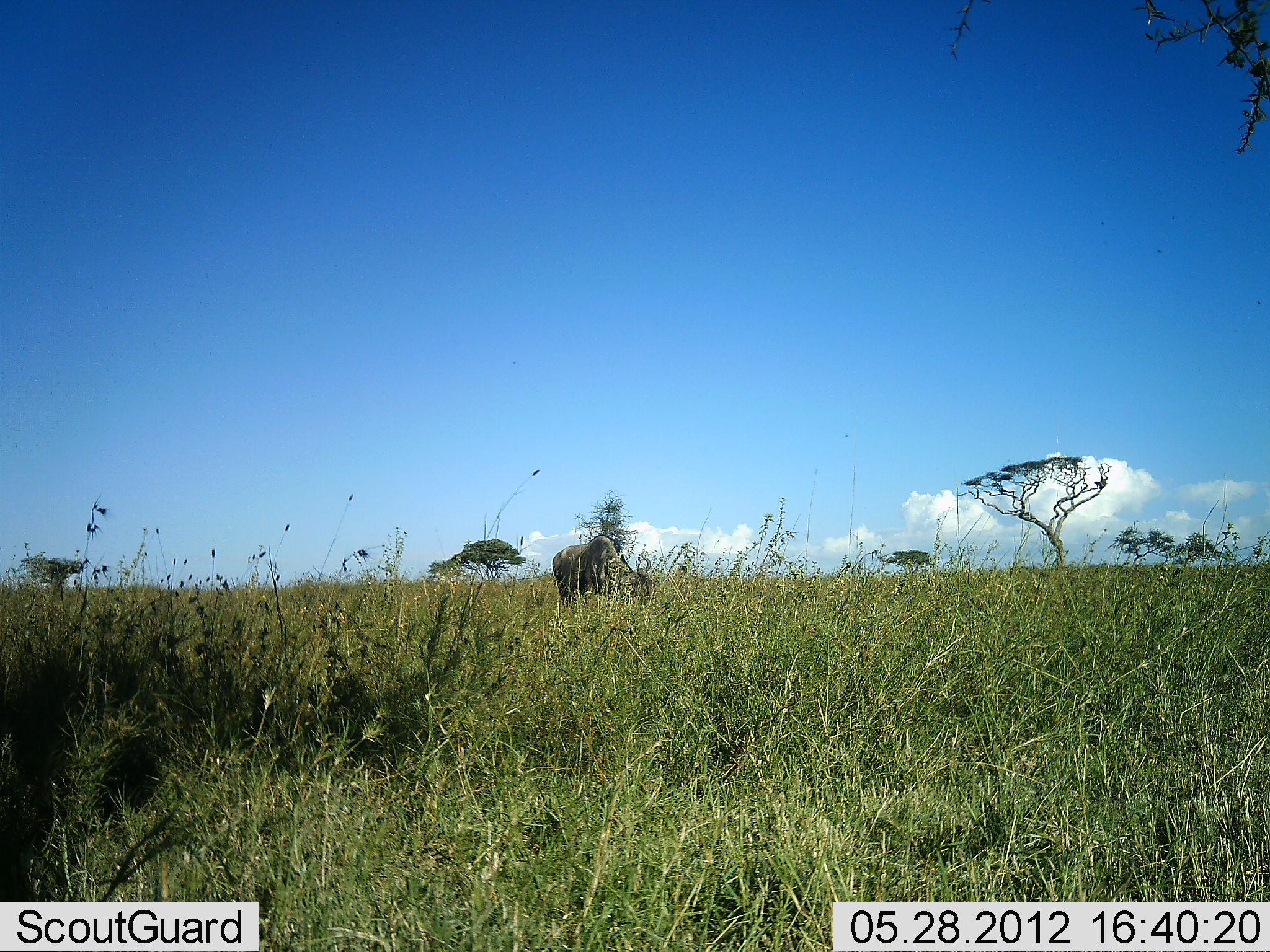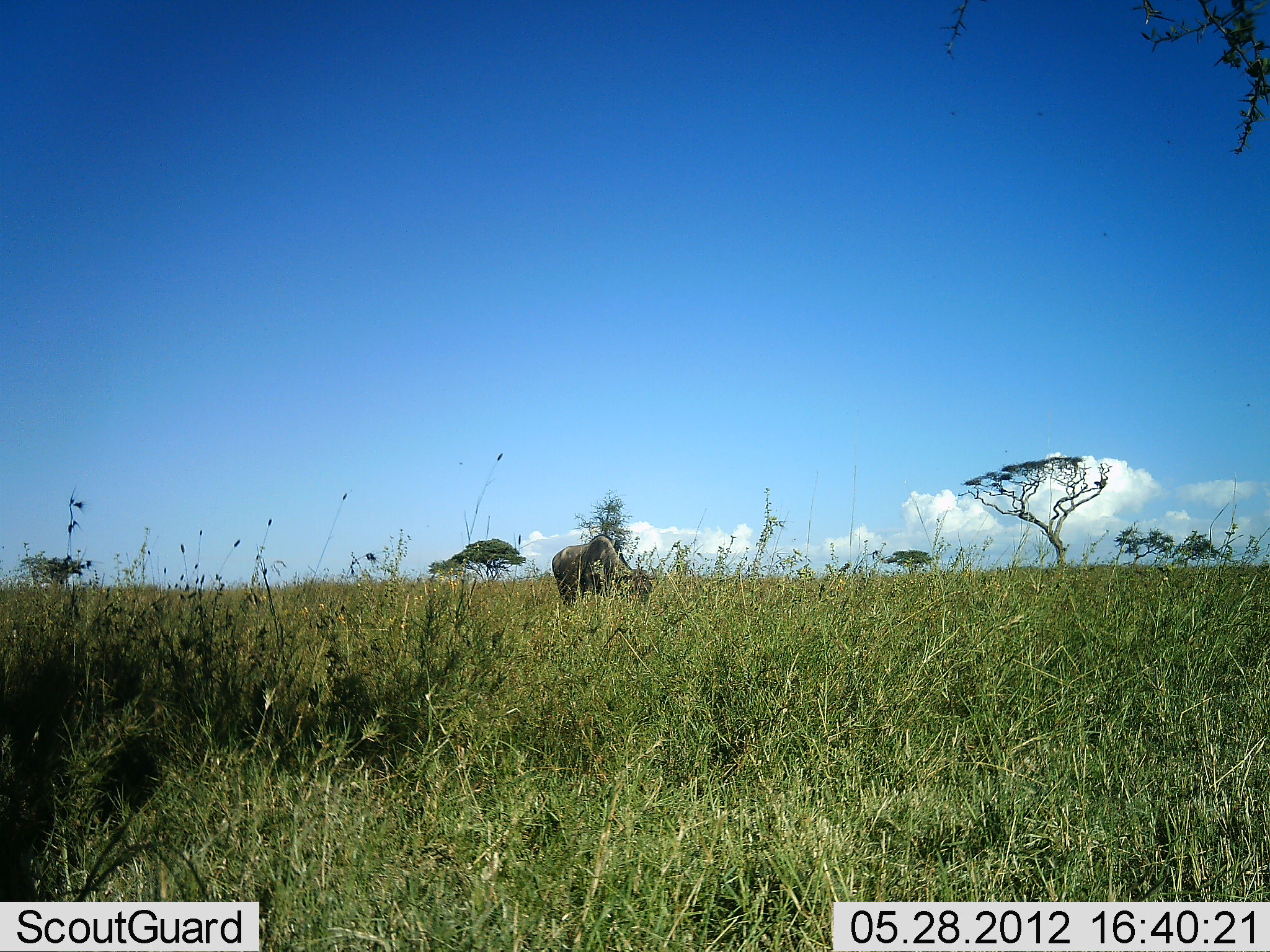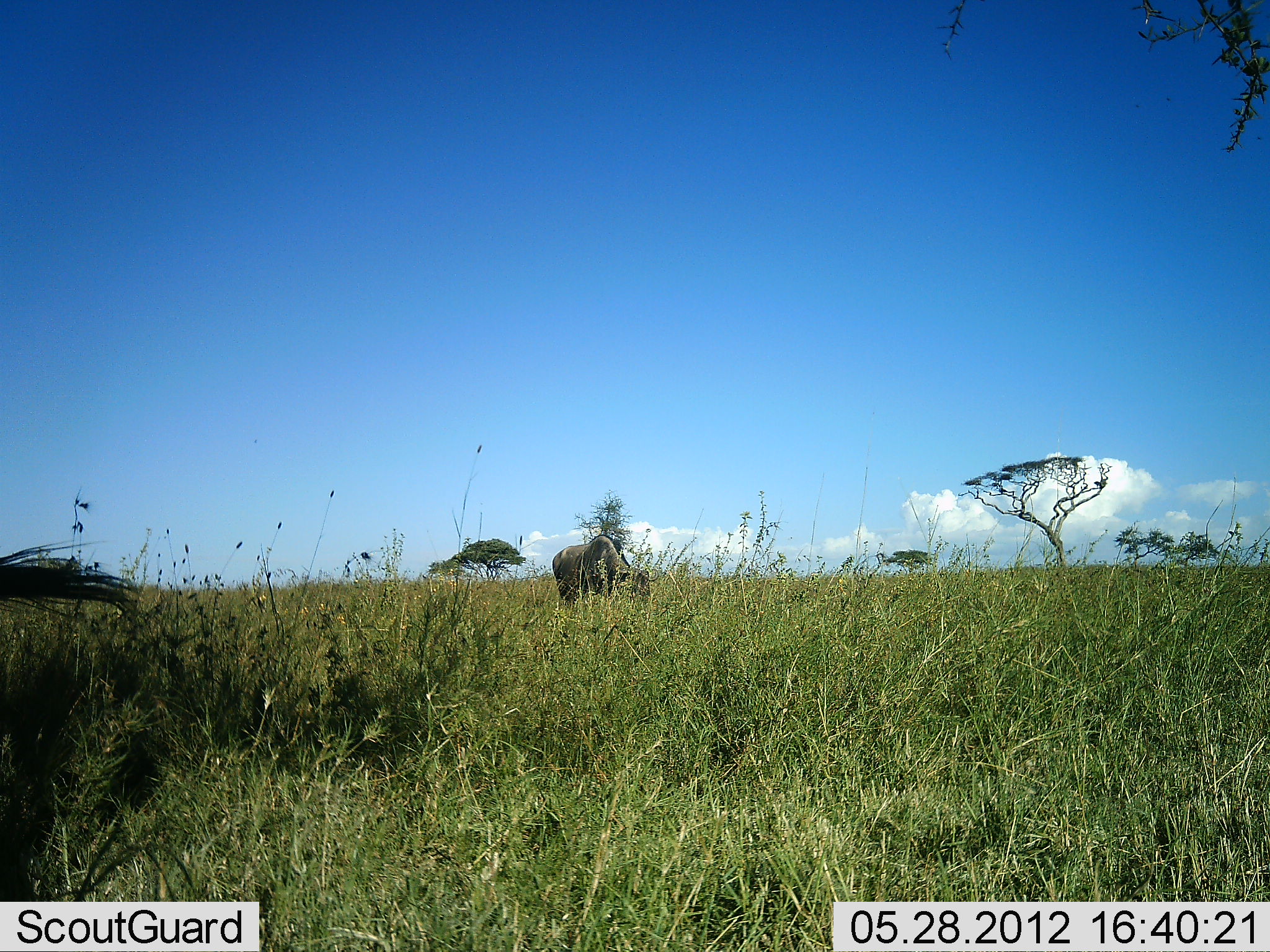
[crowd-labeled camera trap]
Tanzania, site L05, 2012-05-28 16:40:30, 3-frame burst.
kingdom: Animalia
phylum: Chordata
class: Mammalia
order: Artiodactyla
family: Bovidae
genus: Connochaetes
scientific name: Connochaetes taurinus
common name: blue wildebeest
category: wildebeest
Wildebeest (blue wildebeest) (Connochaetes taurinus), count 2. Behavior (volunteer vote fractions): standing 40%, resting 0%, moving 0%, interacting 0%. Young present (vote fraction): 0%. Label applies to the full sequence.